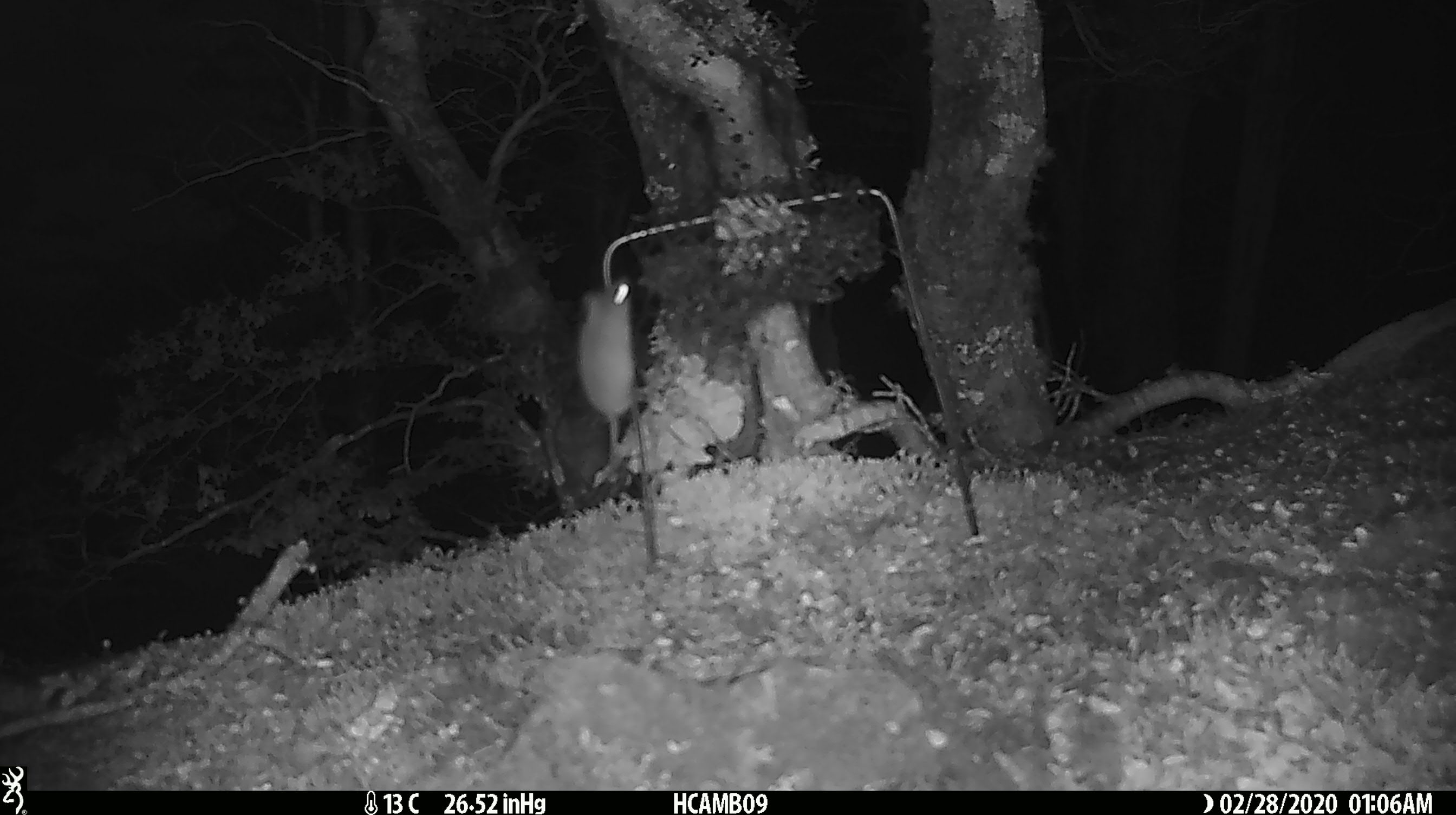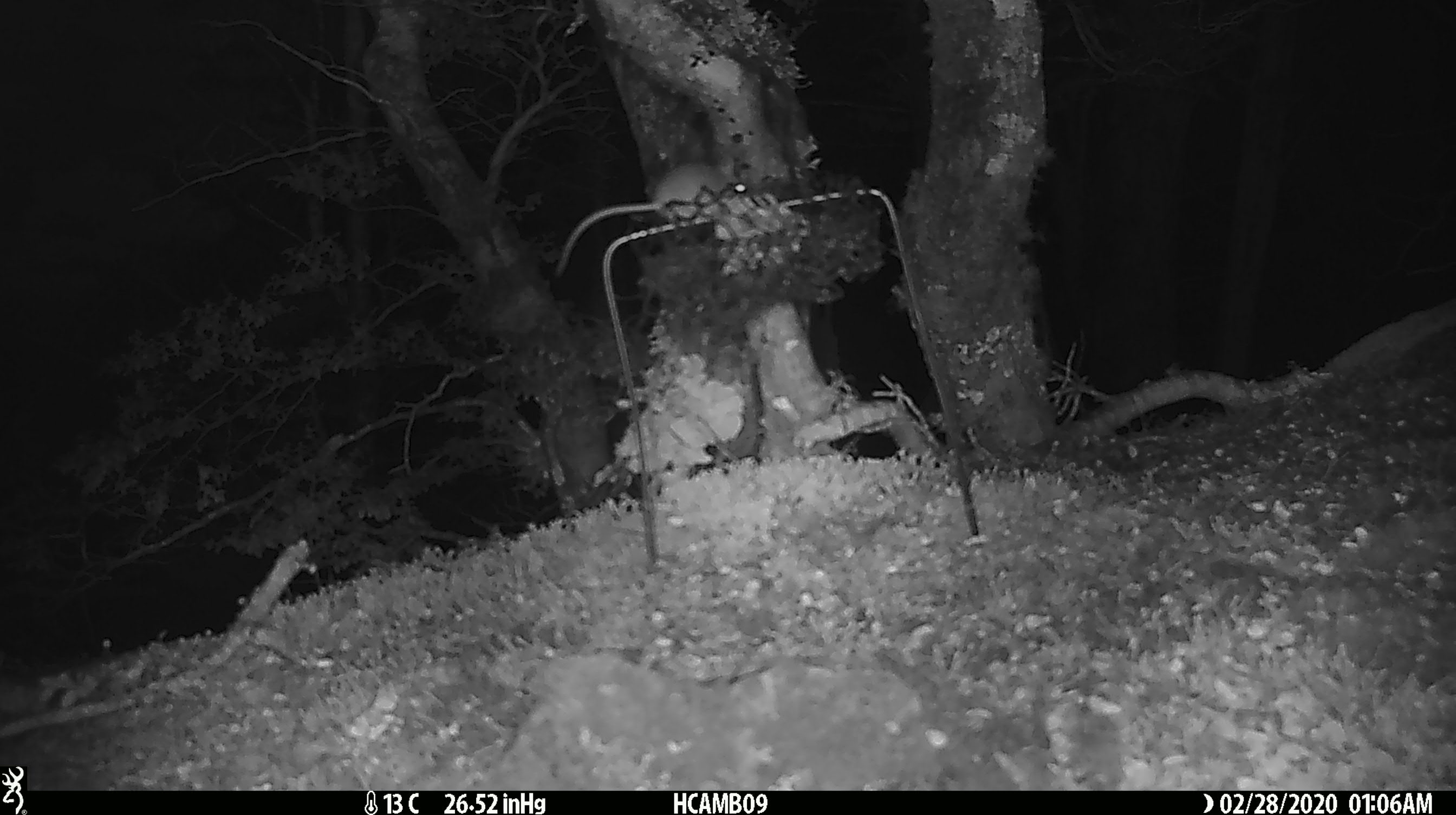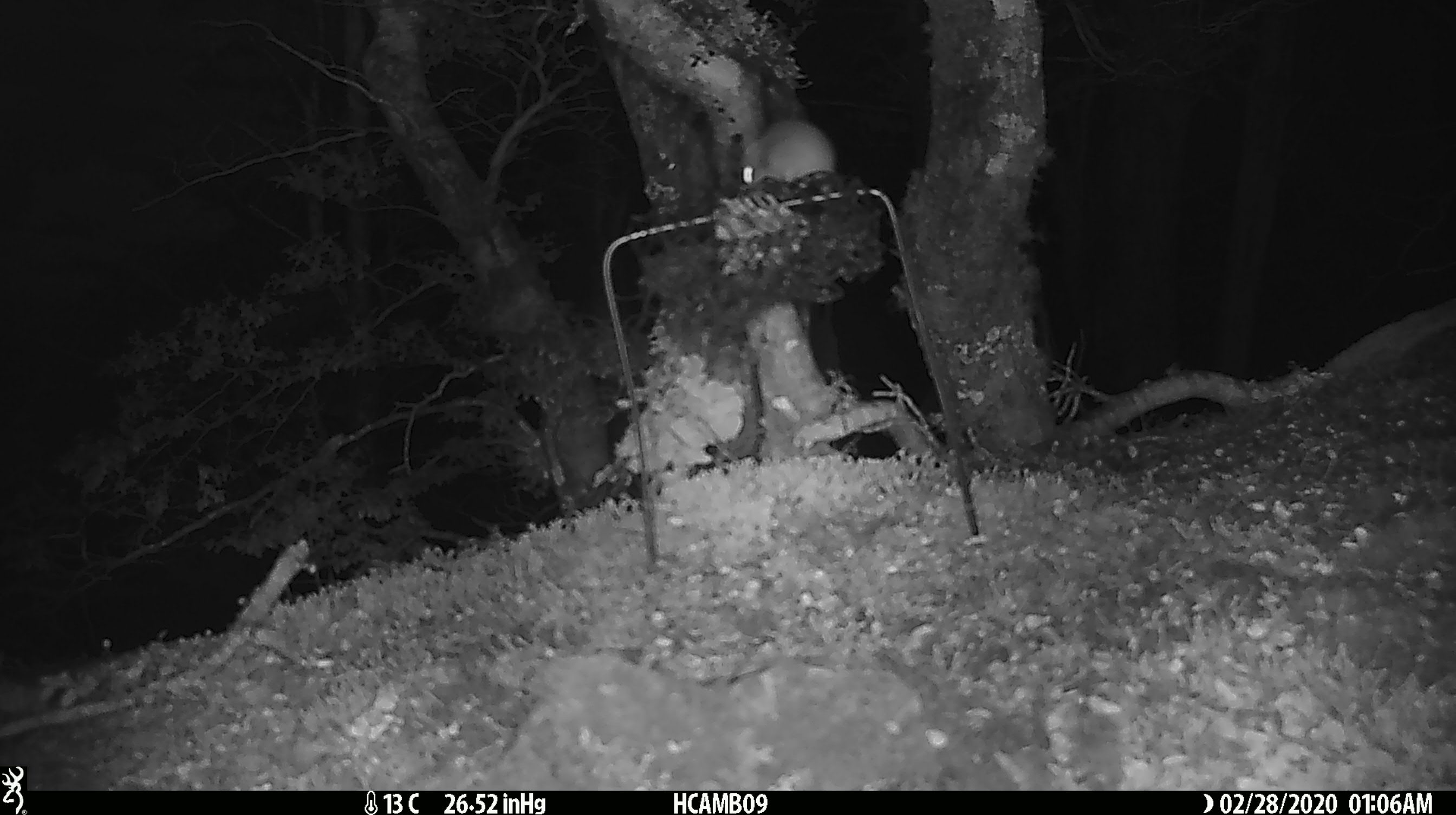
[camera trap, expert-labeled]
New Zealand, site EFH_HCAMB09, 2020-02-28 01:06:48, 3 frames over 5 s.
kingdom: Animalia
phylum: Chordata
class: Mammalia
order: Rodentia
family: Muridae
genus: Mus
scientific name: Mus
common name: mouse